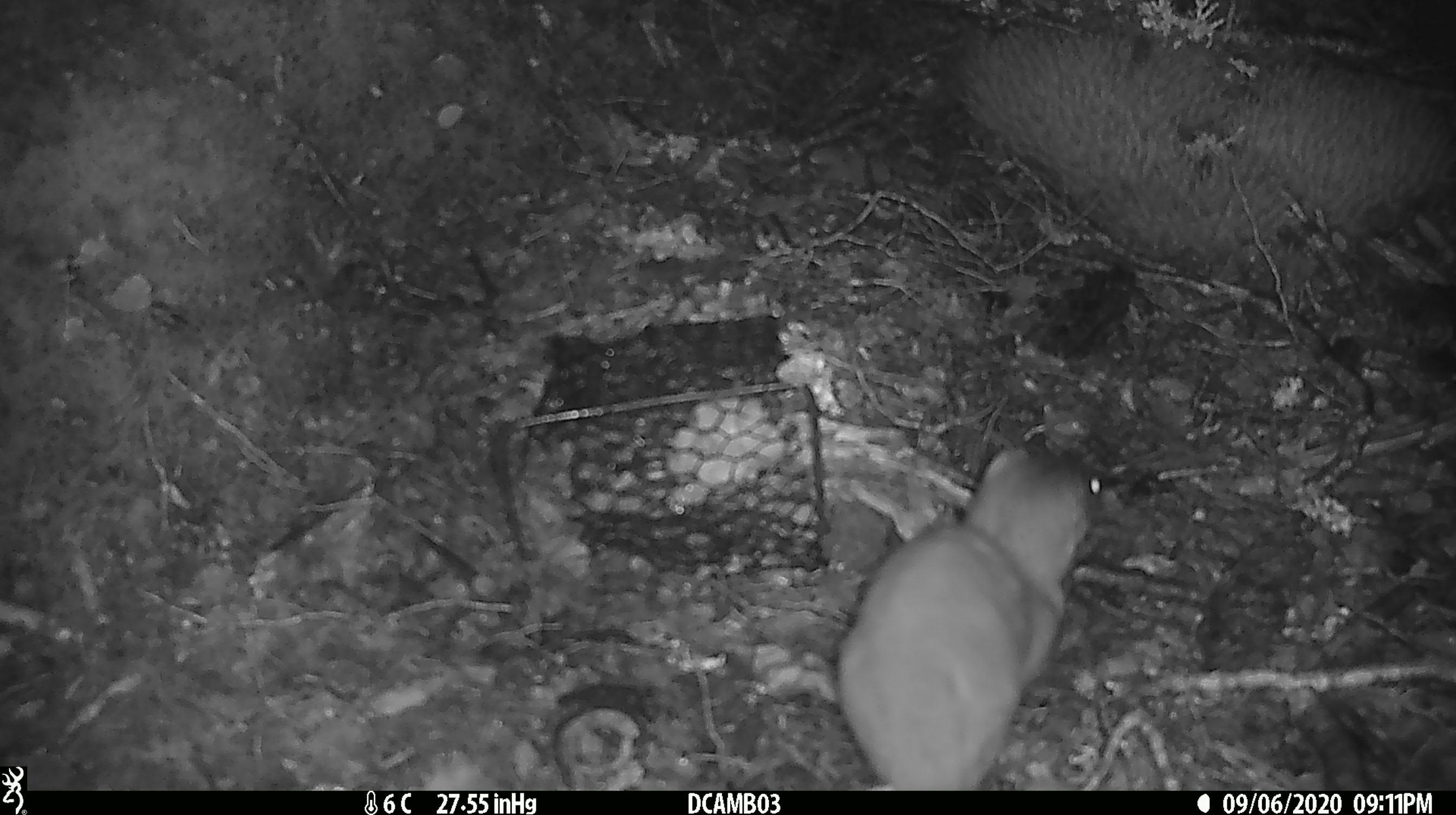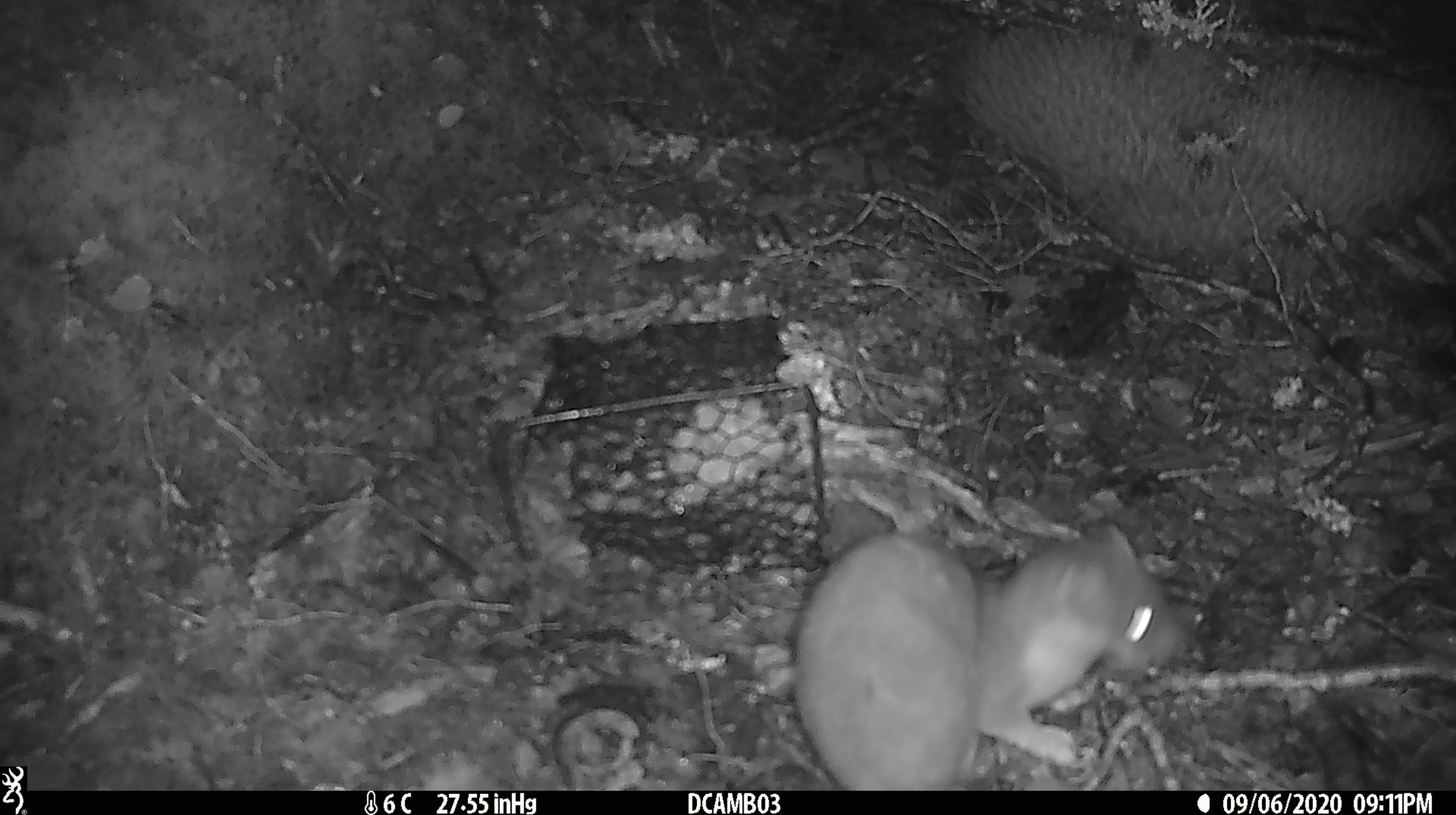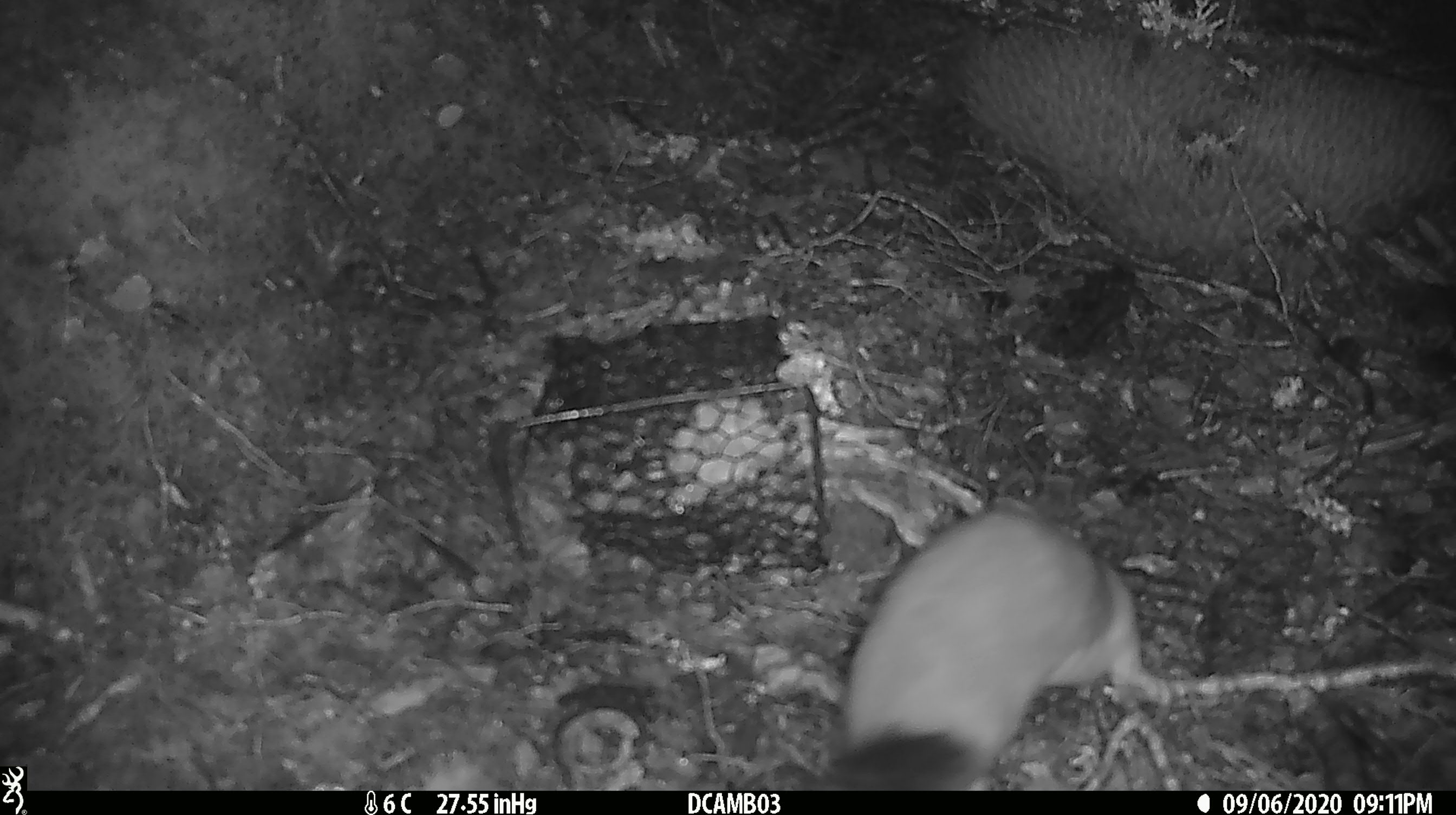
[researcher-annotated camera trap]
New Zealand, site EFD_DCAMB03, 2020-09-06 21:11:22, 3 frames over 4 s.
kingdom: Animalia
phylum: Chordata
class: Mammalia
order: Carnivora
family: Mustelidae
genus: Mustela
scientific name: Mustela erminea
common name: stoat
Stoat (Mustela erminea).